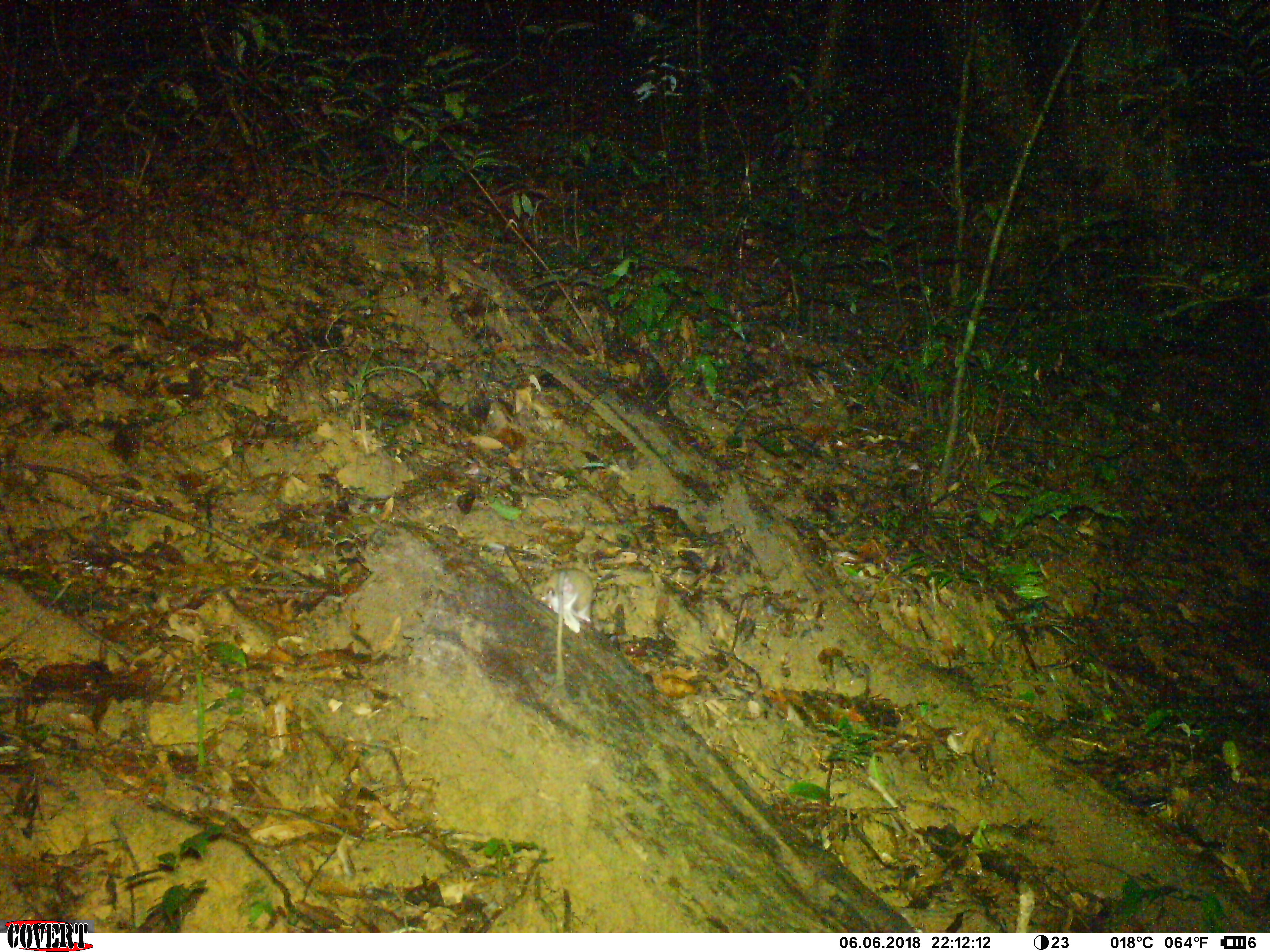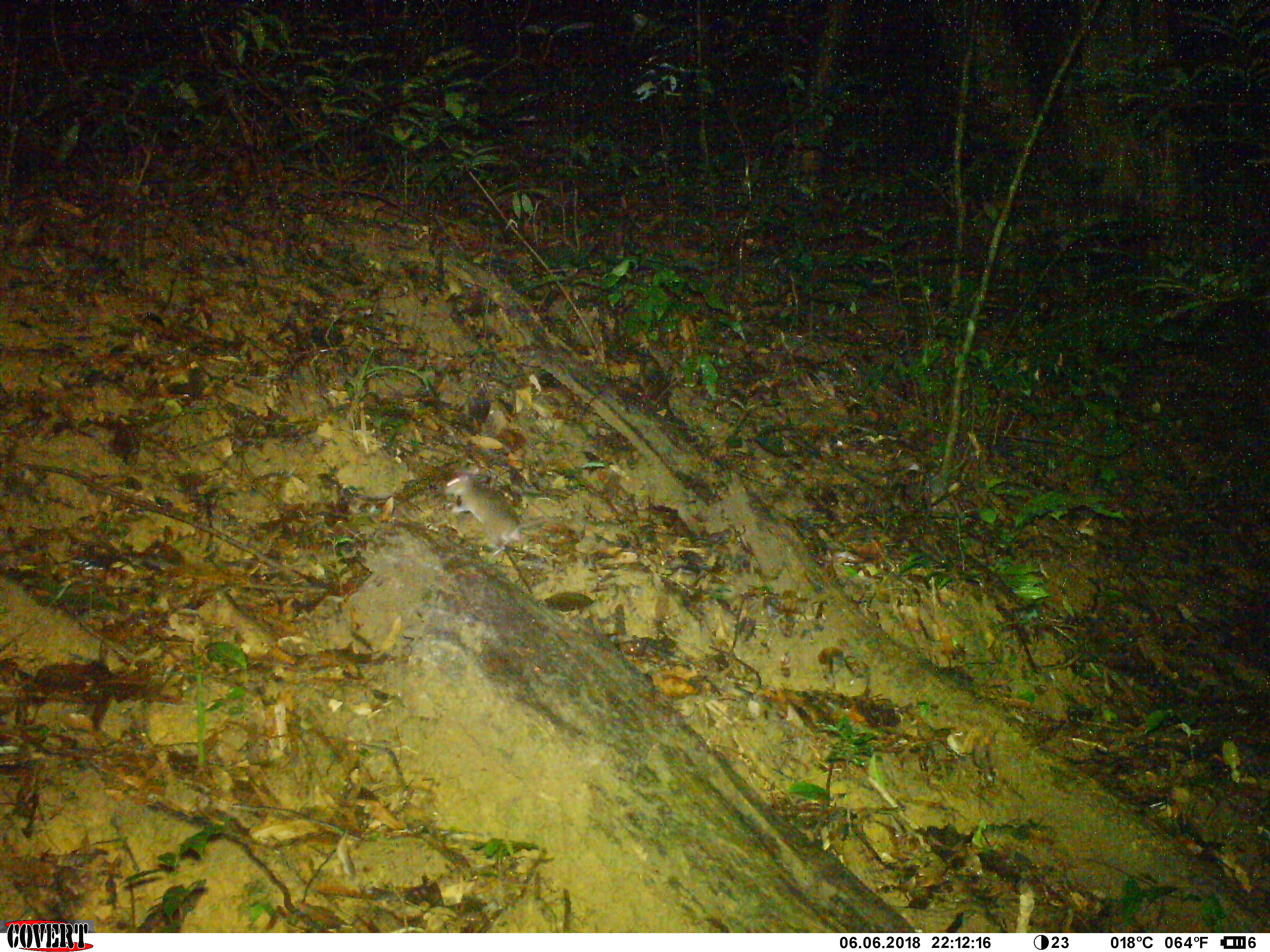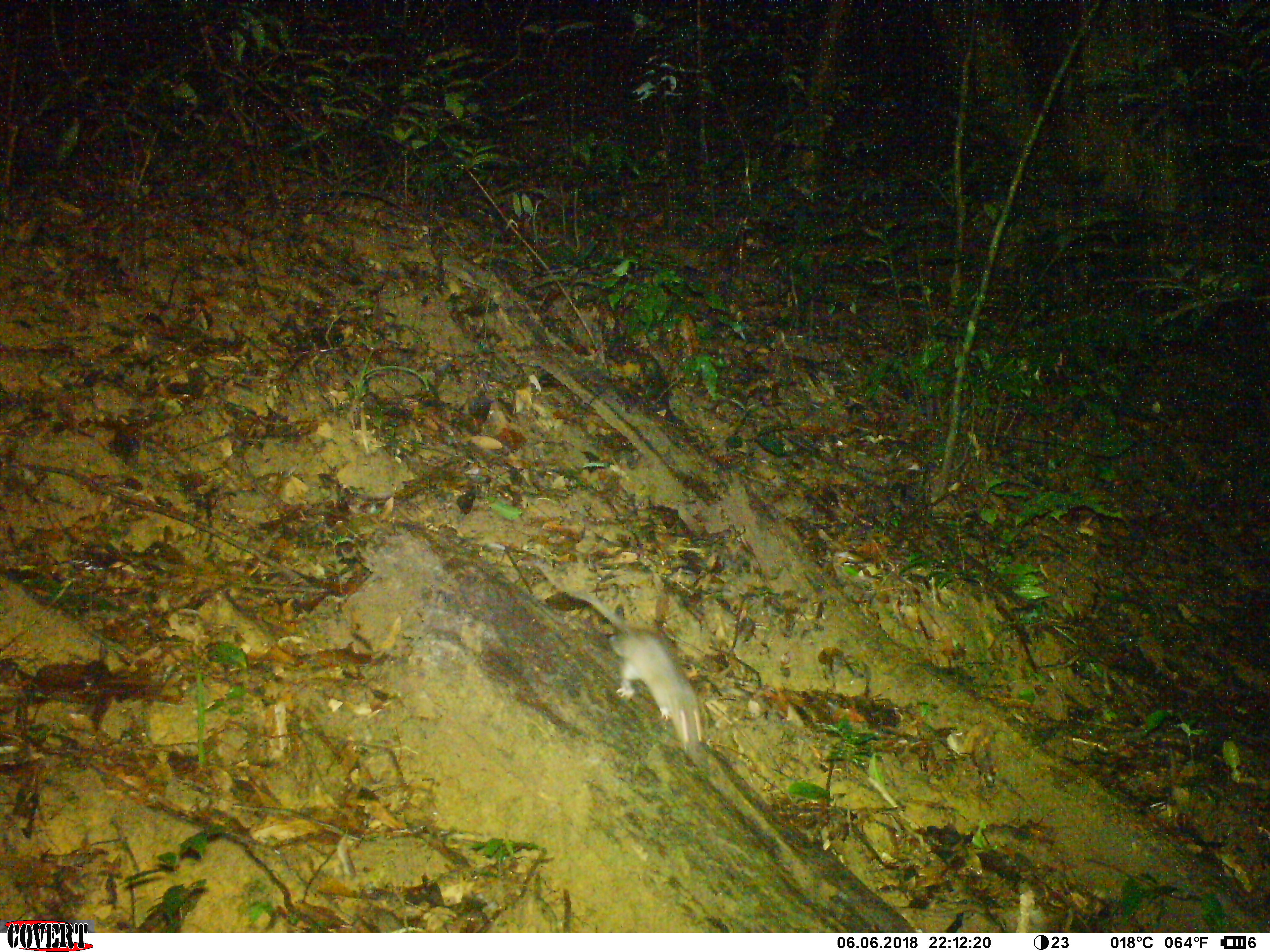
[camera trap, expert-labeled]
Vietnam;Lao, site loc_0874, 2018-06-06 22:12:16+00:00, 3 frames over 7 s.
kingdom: Animalia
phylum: Chordata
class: Mammalia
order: Rodentia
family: Muridae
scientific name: Muridae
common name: old-world mice and rats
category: unidentified murid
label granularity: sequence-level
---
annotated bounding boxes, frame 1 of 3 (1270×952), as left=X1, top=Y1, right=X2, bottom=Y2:
unidentified murid: left=533, top=569, right=593, bottom=633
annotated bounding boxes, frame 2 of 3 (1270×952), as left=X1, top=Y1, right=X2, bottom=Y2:
unidentified murid: left=445, top=473, right=550, bottom=553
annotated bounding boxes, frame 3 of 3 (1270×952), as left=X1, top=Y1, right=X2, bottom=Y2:
unidentified murid: left=581, top=593, right=704, bottom=753